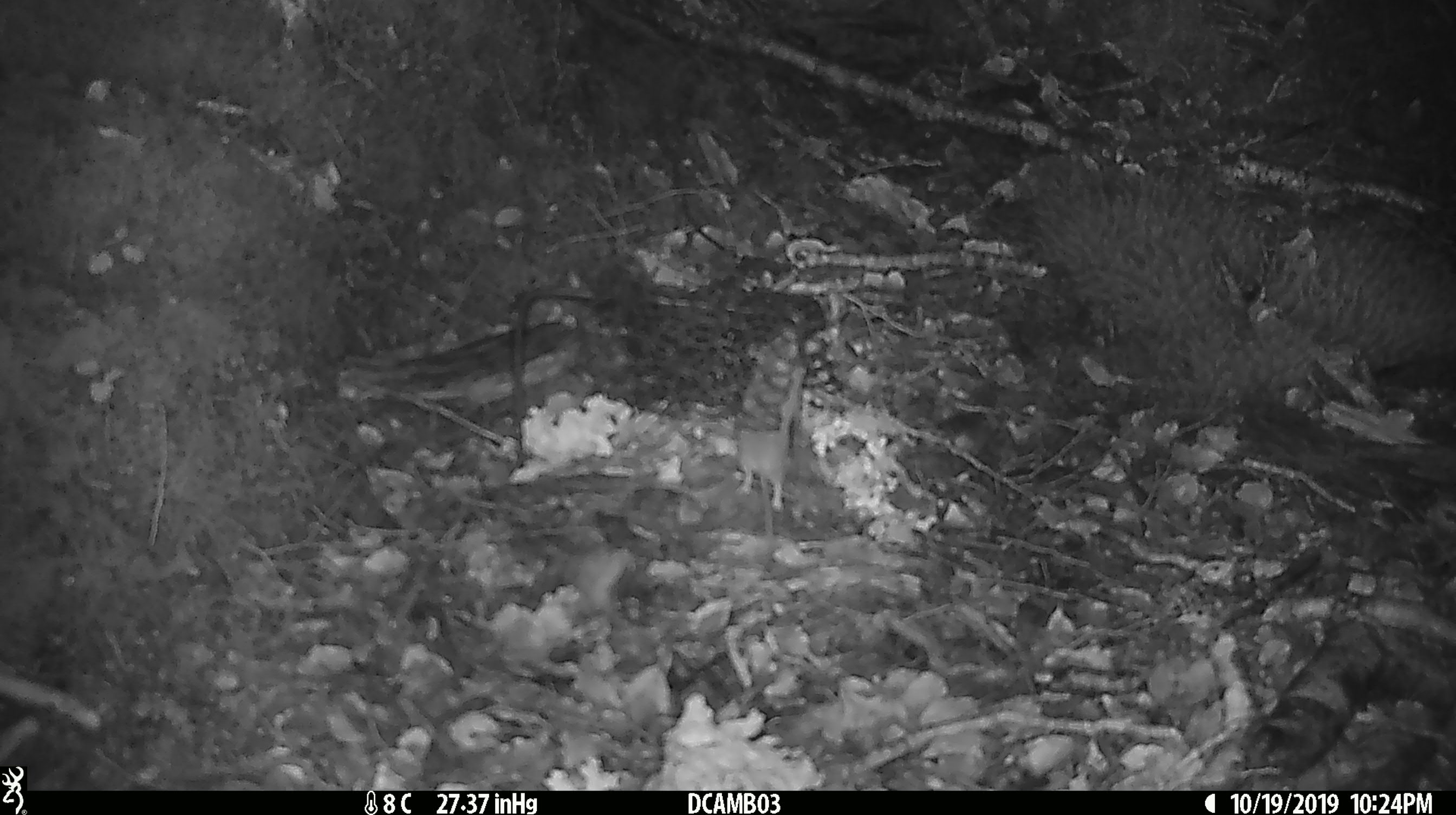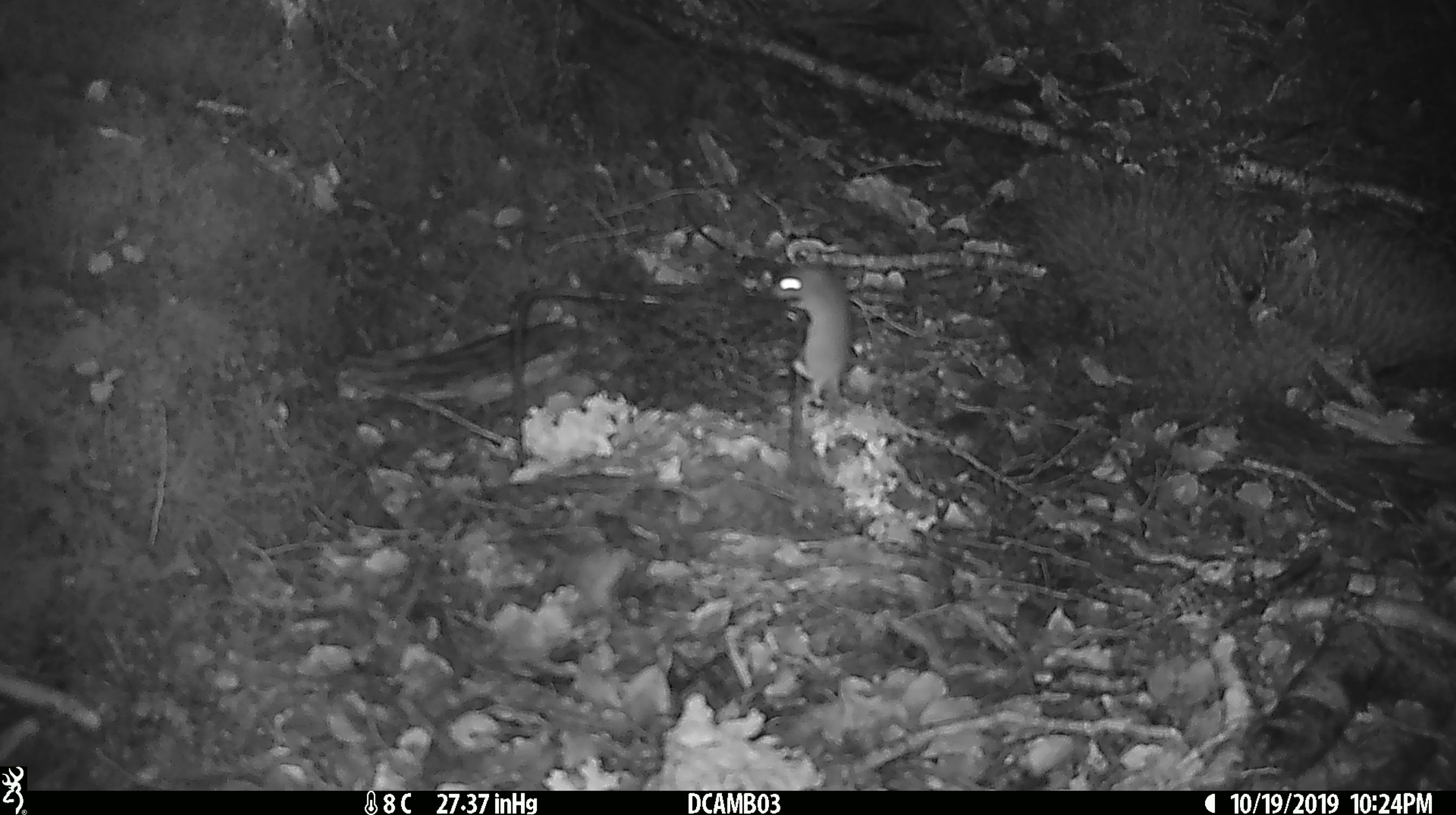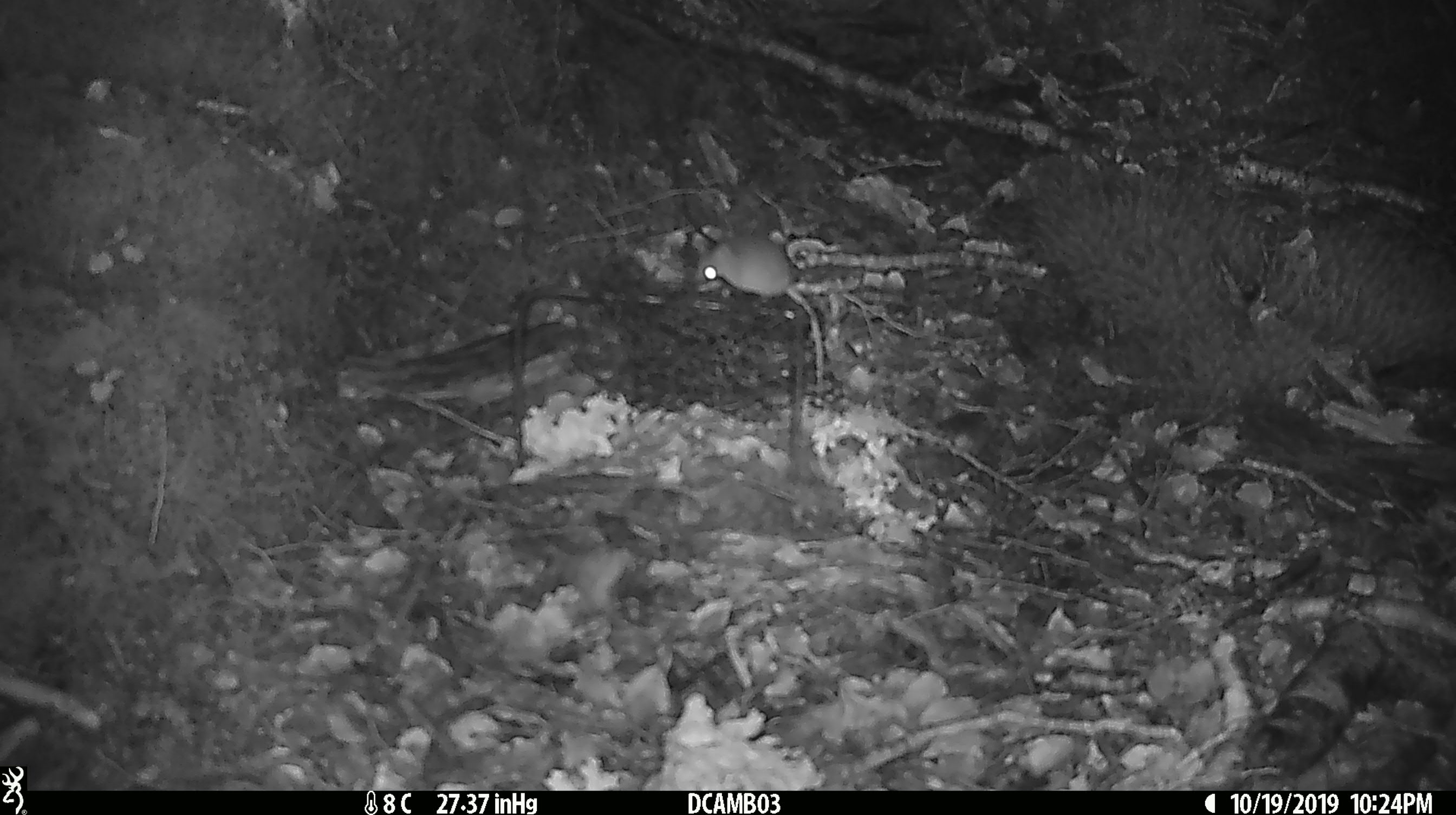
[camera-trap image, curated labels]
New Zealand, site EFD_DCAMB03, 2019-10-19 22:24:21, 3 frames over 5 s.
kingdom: Animalia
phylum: Chordata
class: Mammalia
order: Rodentia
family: Muridae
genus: Mus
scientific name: Mus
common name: mouse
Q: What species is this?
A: Mouse (Mus).